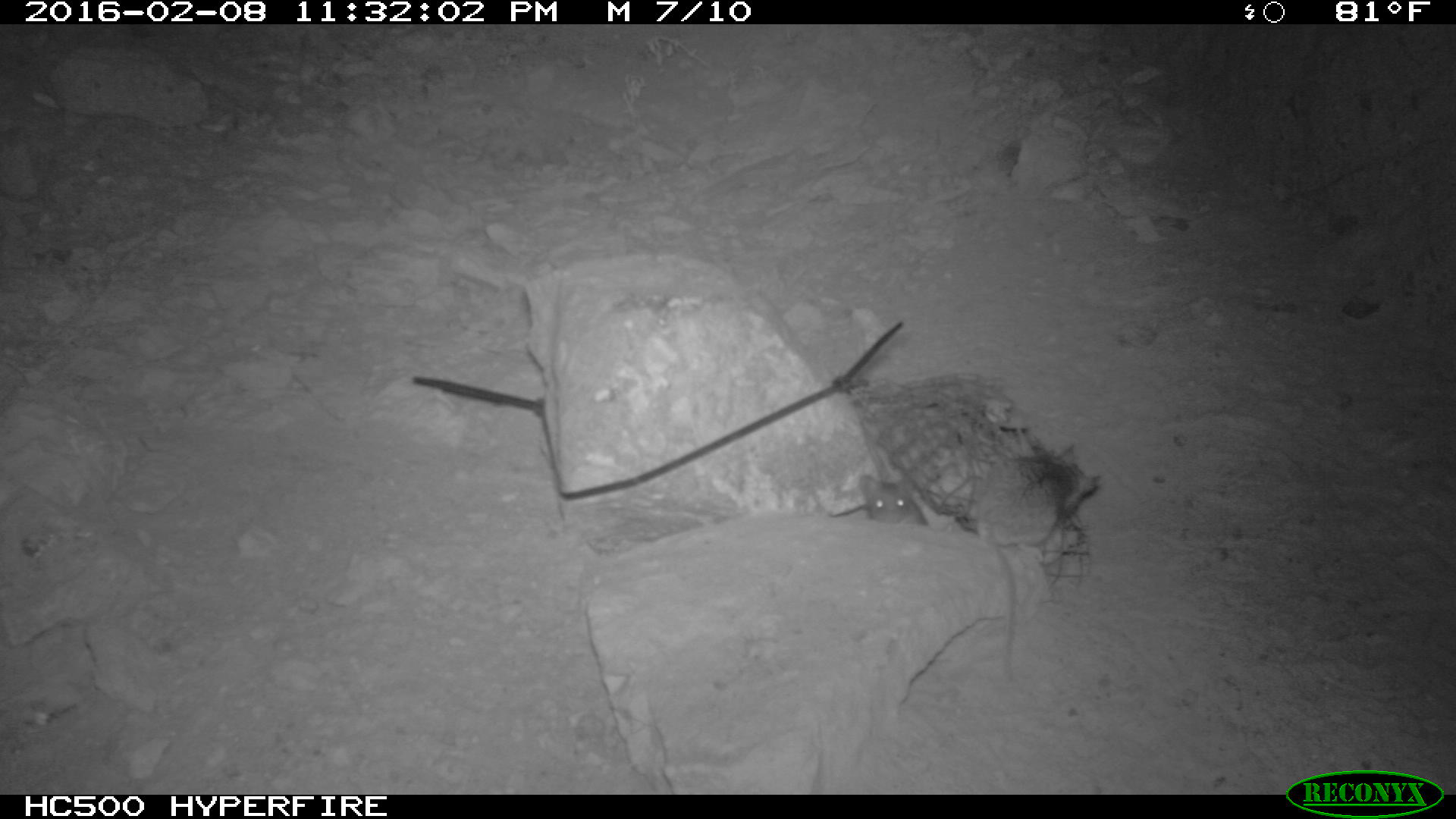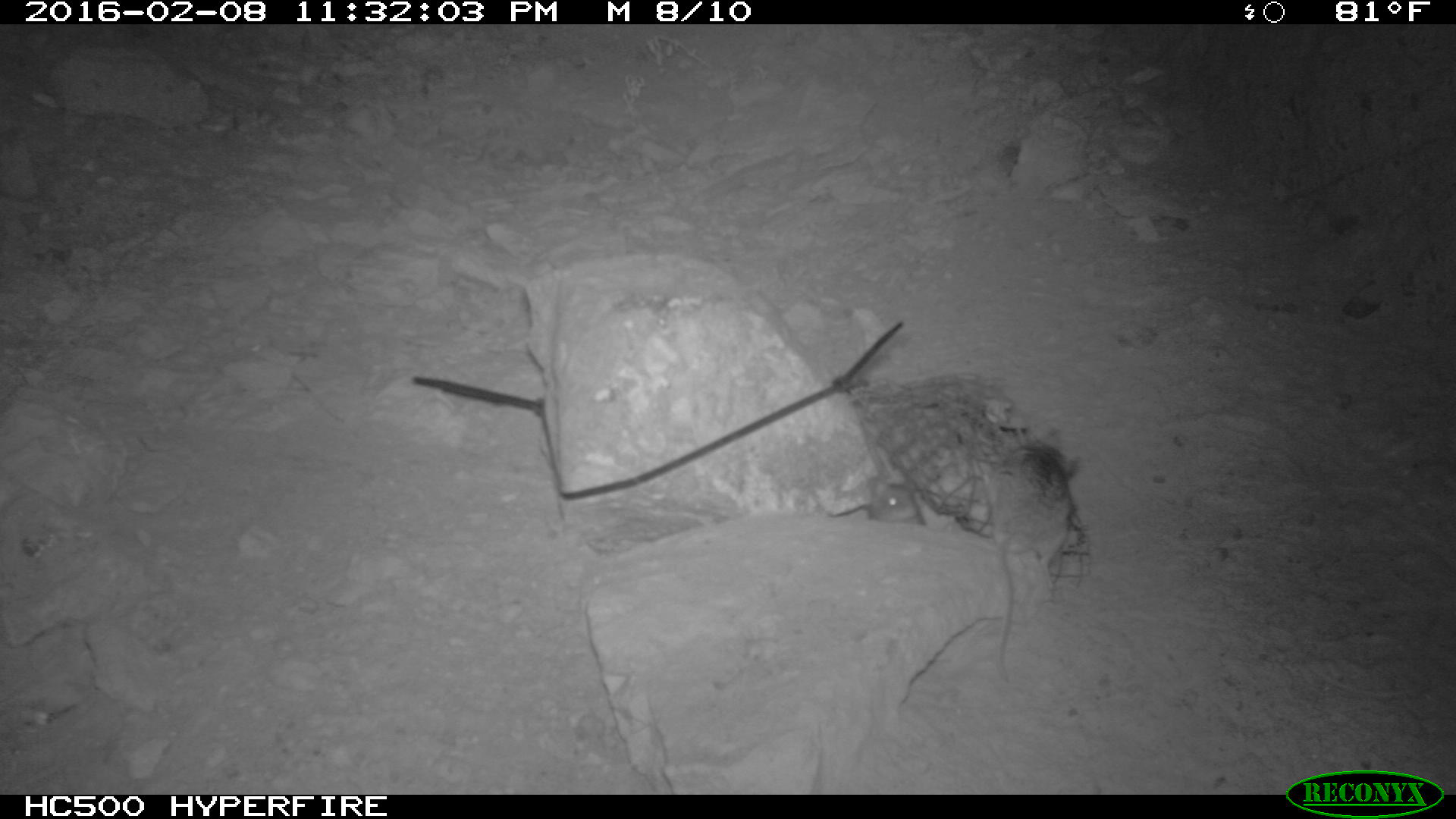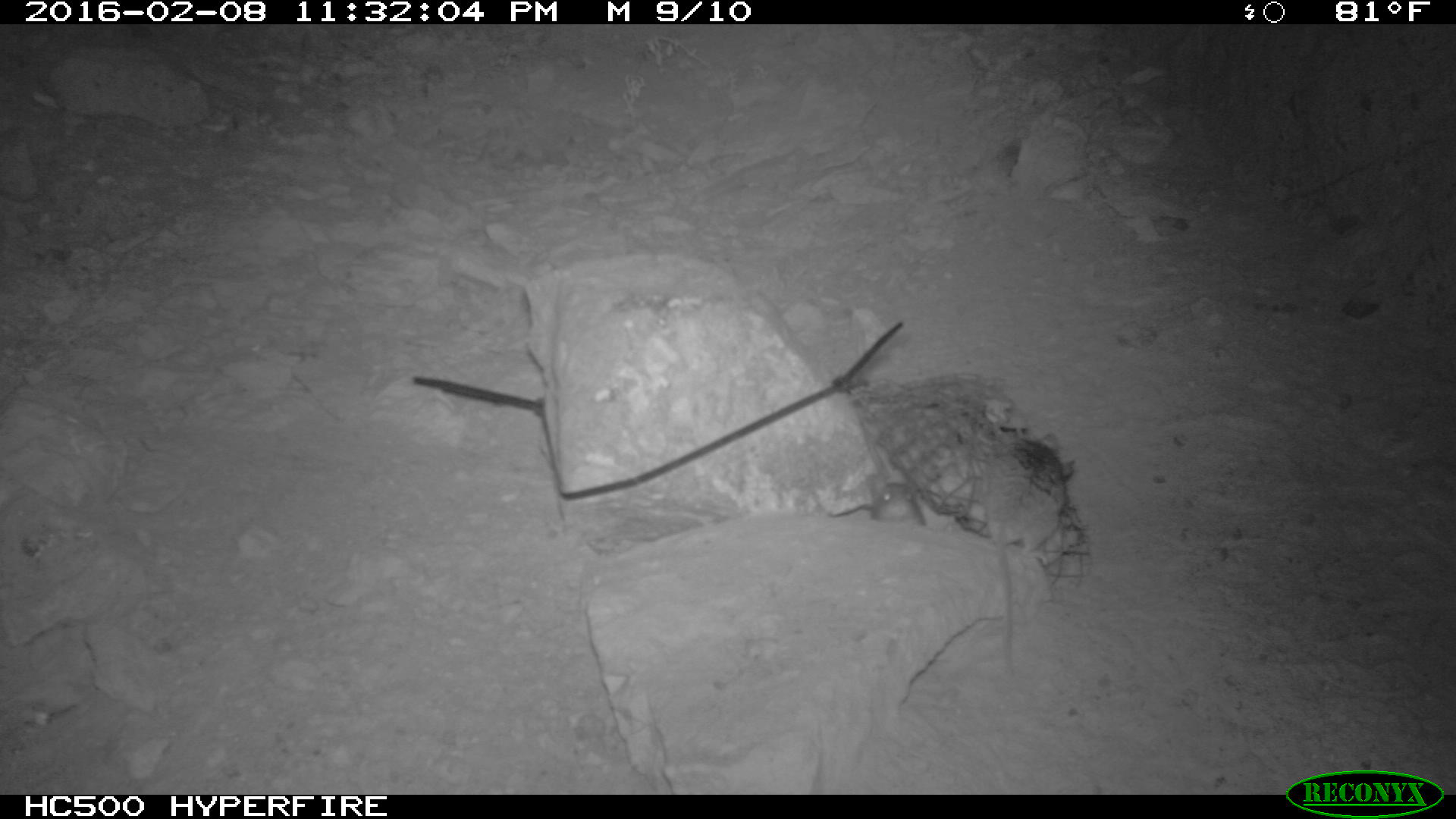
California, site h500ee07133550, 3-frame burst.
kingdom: Animalia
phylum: Chordata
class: Mammalia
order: Rodentia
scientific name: Rodentia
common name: rodent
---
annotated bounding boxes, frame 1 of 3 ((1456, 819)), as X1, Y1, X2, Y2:
rodent: 968, 443, 1103, 563; 858, 429, 930, 525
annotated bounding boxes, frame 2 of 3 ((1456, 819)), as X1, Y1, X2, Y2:
rodent: 980, 429, 1078, 682; 857, 475, 930, 525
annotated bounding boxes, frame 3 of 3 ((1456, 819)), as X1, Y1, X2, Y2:
rodent: 981, 434, 1065, 676; 865, 438, 925, 525